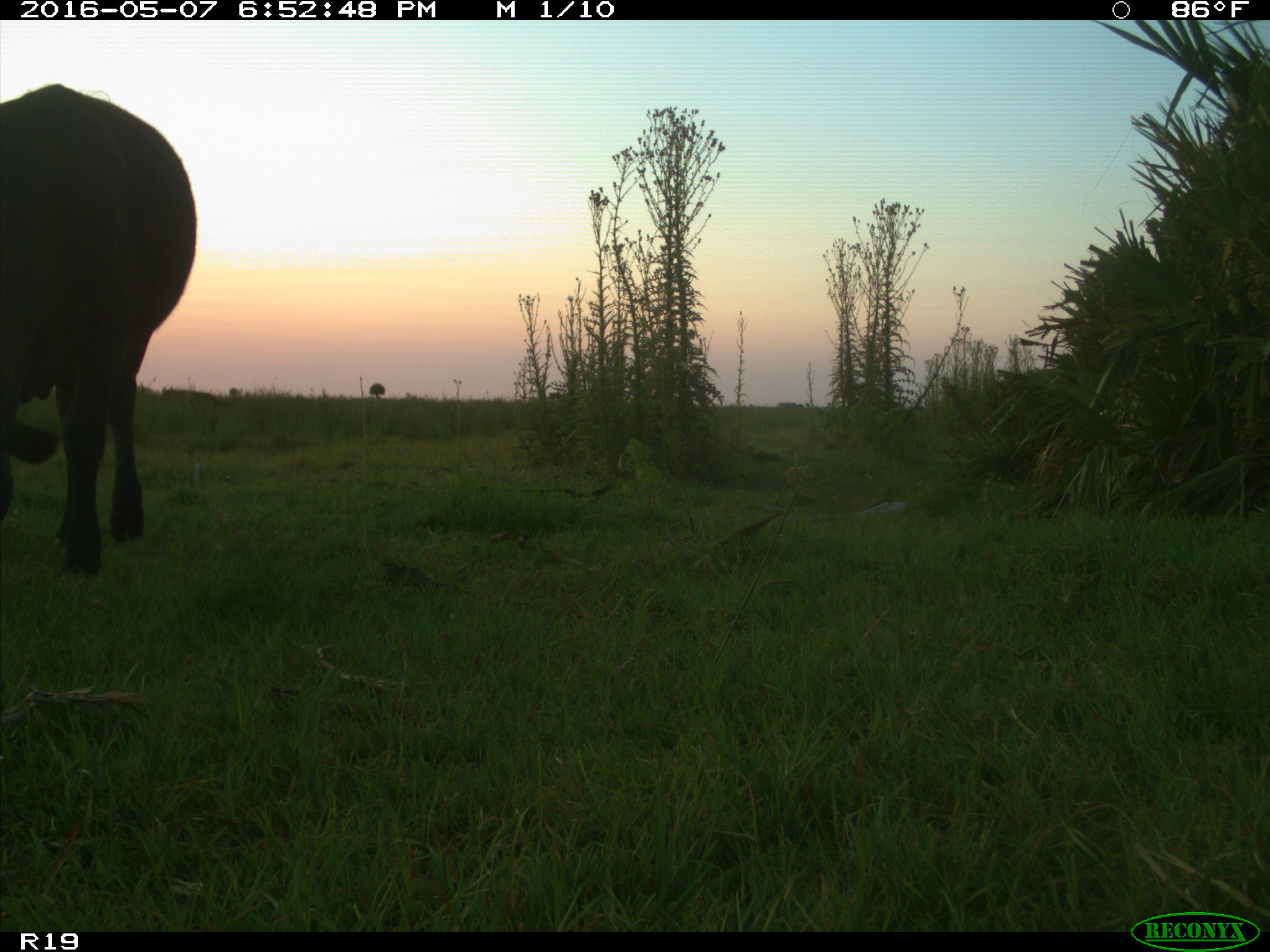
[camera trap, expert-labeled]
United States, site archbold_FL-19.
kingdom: Animalia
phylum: Chordata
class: Mammalia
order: Artiodactyla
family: Bovidae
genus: Bos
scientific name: Bos taurus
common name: domestic cow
Bos taurus (domestic cow).